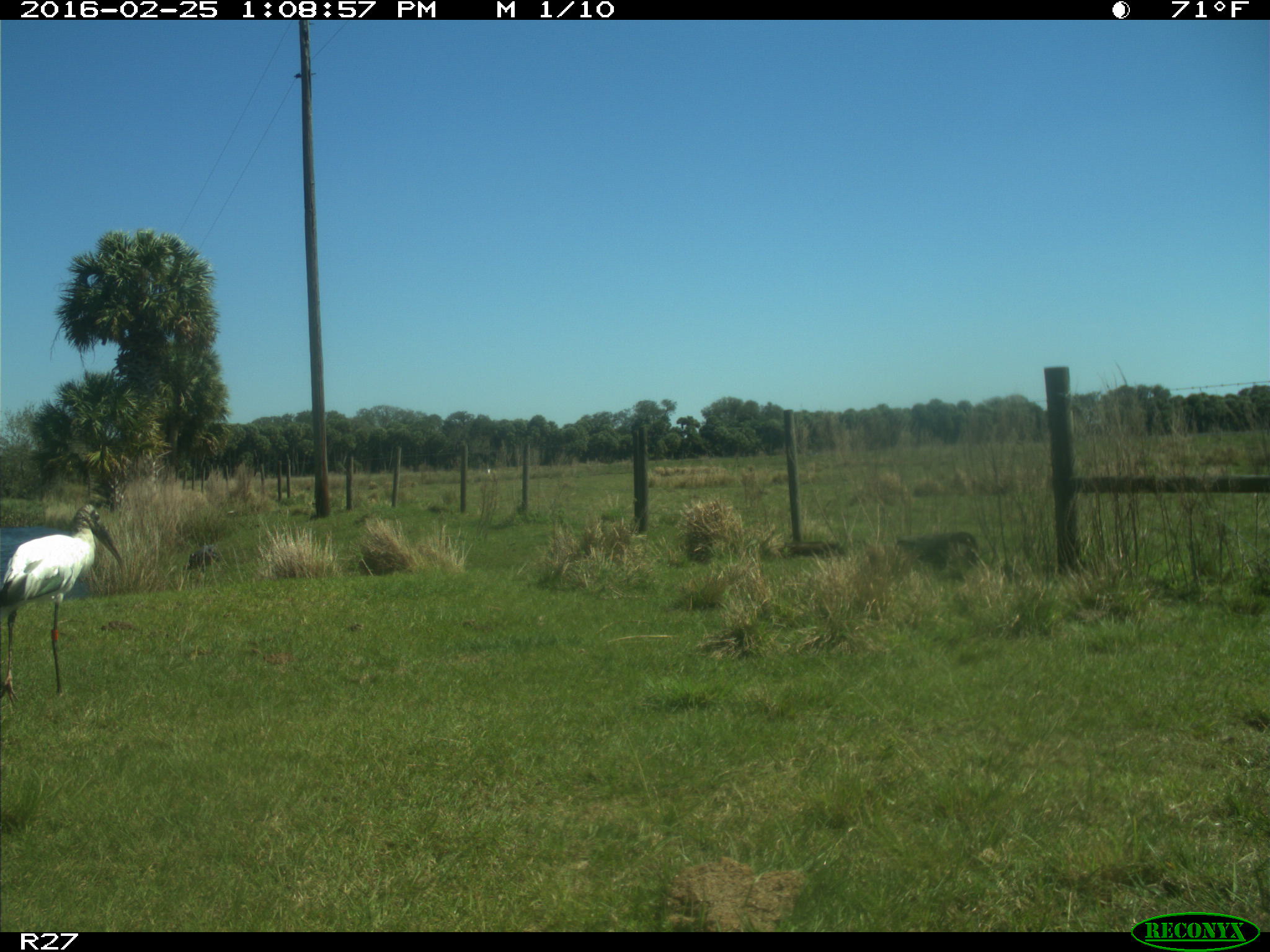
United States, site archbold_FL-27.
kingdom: Animalia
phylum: Chordata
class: Aves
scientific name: Aves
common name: birds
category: unidentified bird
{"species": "unidentified bird (birds) (Aves)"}